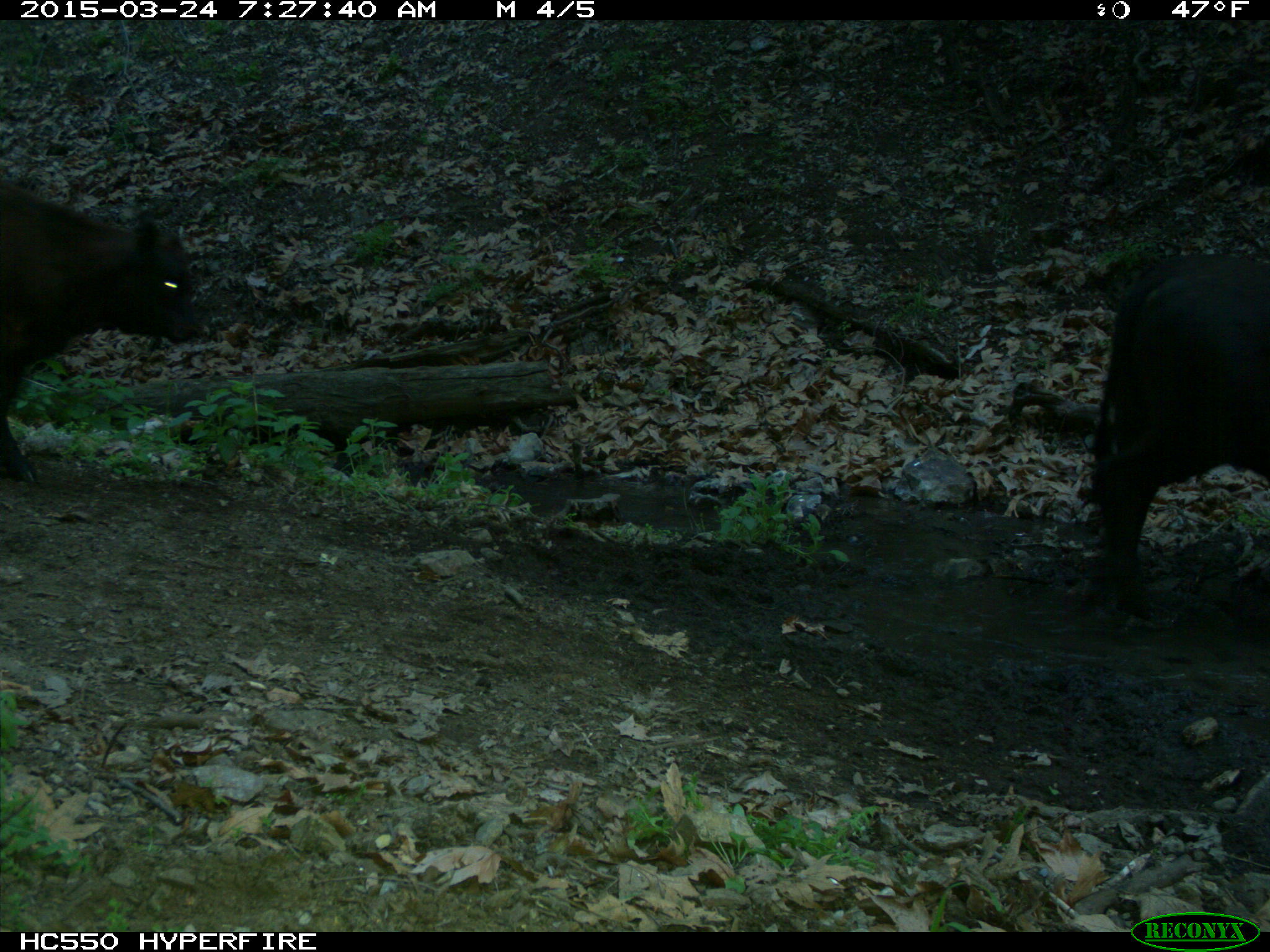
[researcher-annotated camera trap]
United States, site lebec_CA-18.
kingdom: Animalia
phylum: Chordata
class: Mammalia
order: Artiodactyla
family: Bovidae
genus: Bos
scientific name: Bos taurus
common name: domestic cow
Bos taurus (domestic cow).